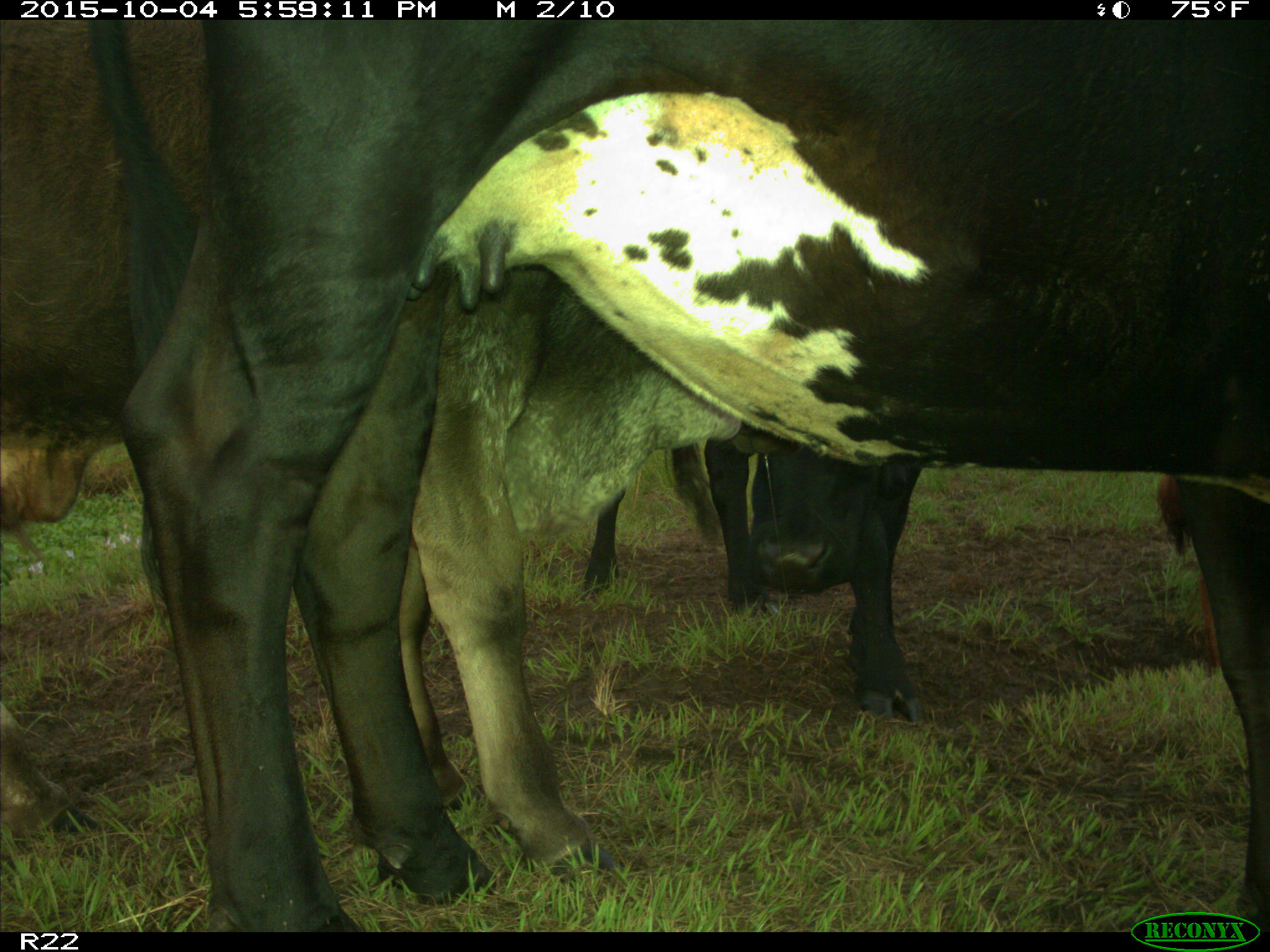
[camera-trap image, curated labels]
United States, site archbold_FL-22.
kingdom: Animalia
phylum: Chordata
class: Mammalia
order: Artiodactyla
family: Bovidae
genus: Bos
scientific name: Bos taurus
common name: domestic cow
Bos taurus (domestic cow).